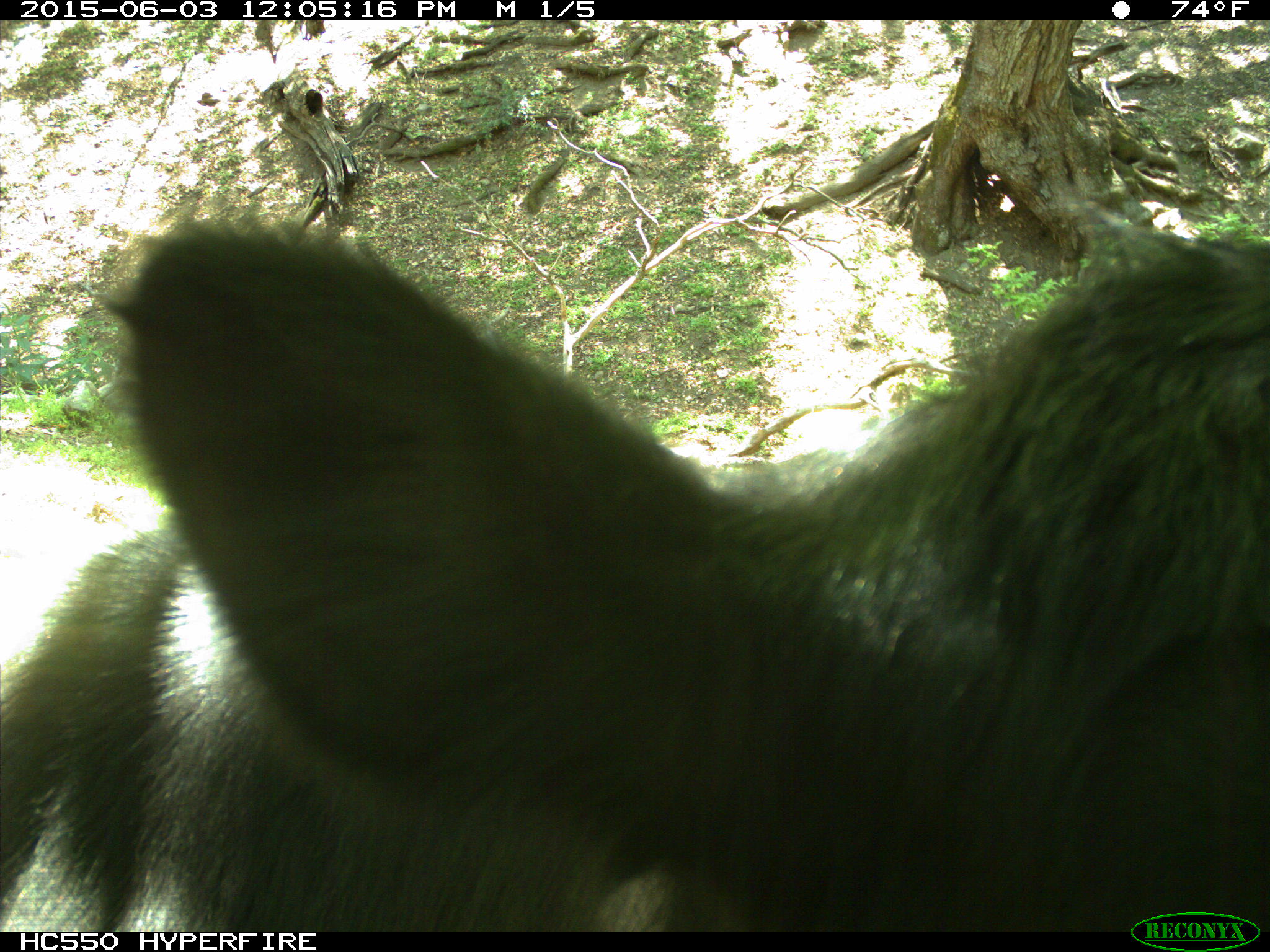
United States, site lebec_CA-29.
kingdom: Animalia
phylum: Chordata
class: Mammalia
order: Artiodactyla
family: Bovidae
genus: Bos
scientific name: Bos taurus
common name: domestic cow